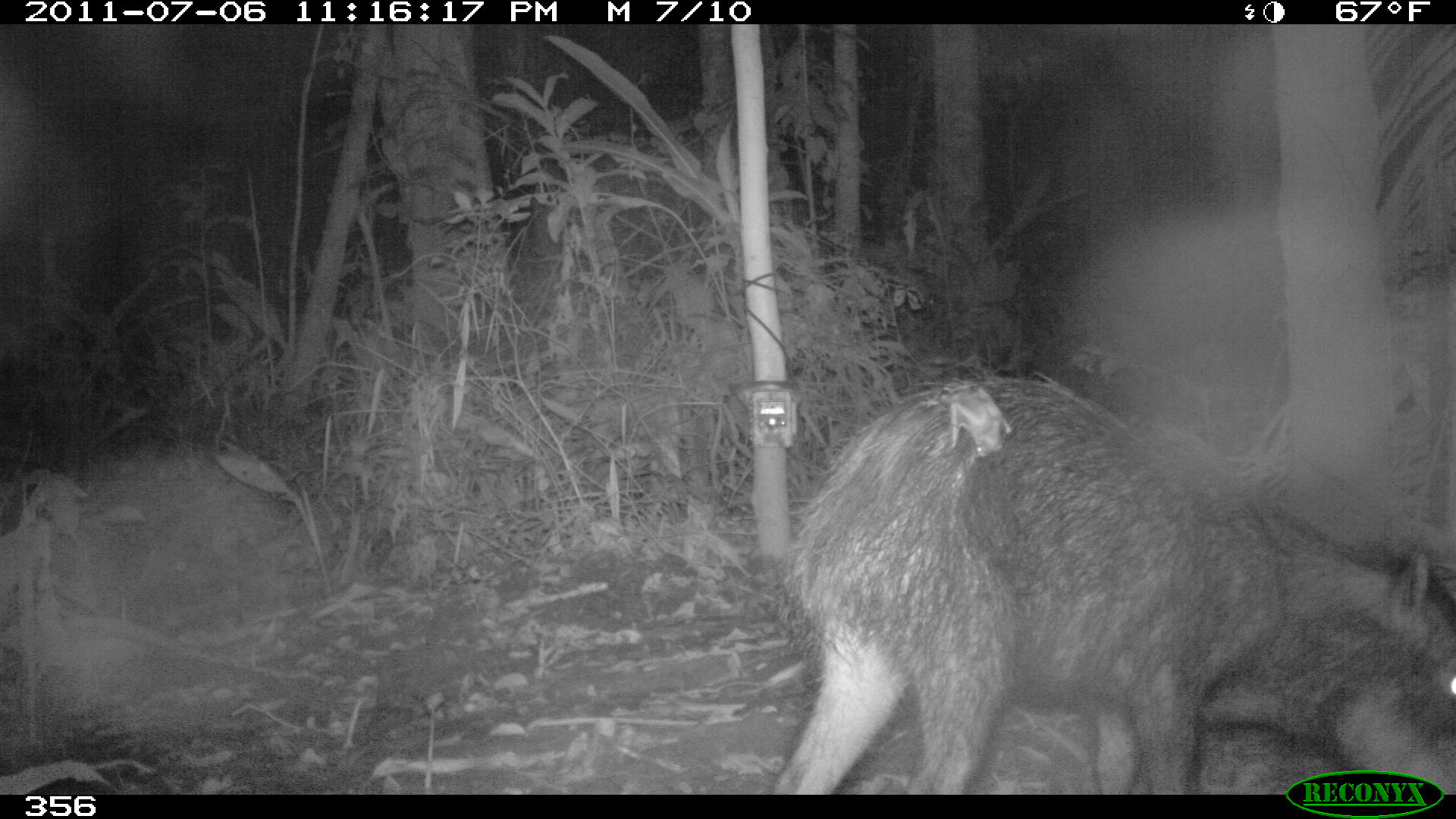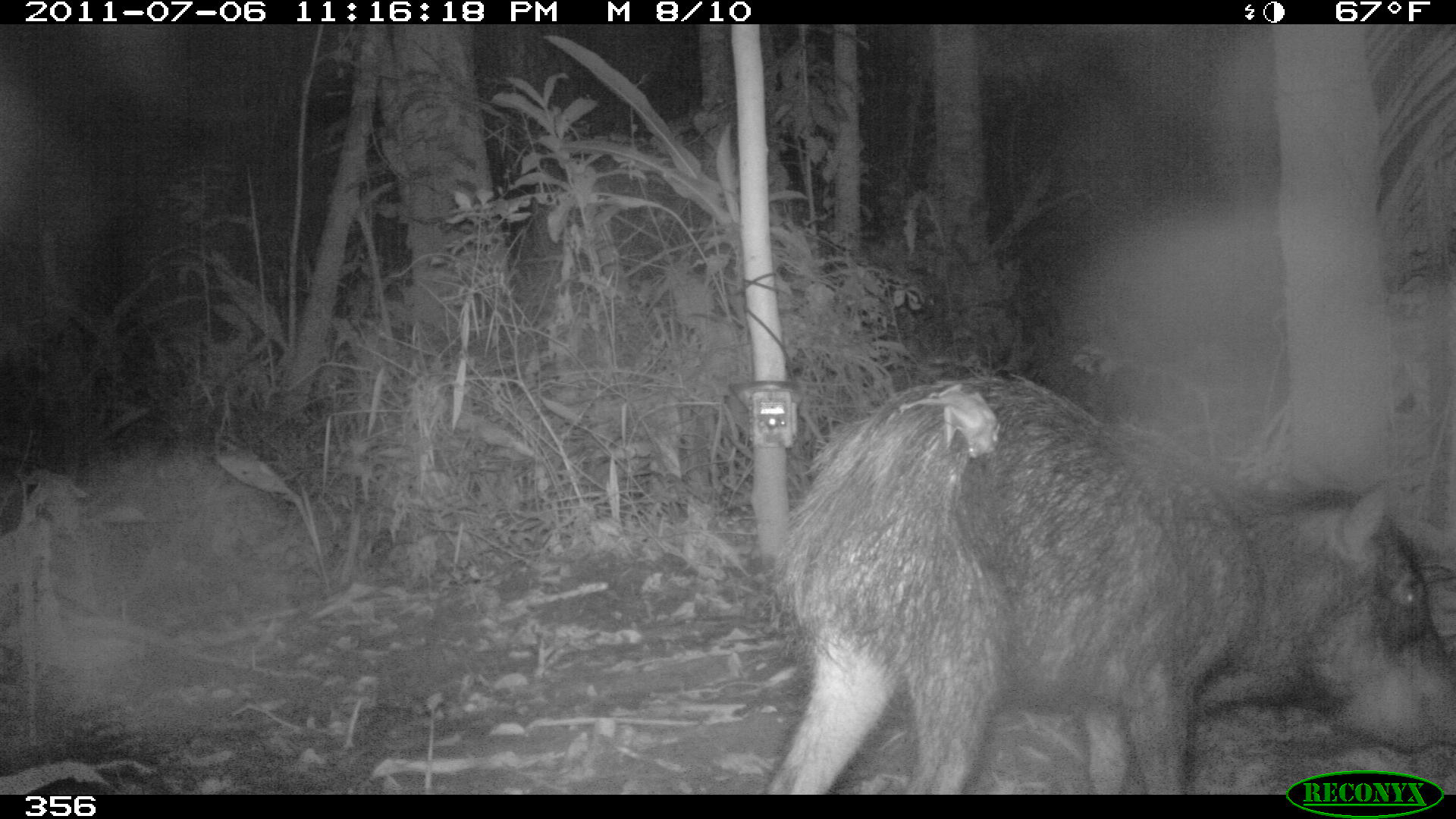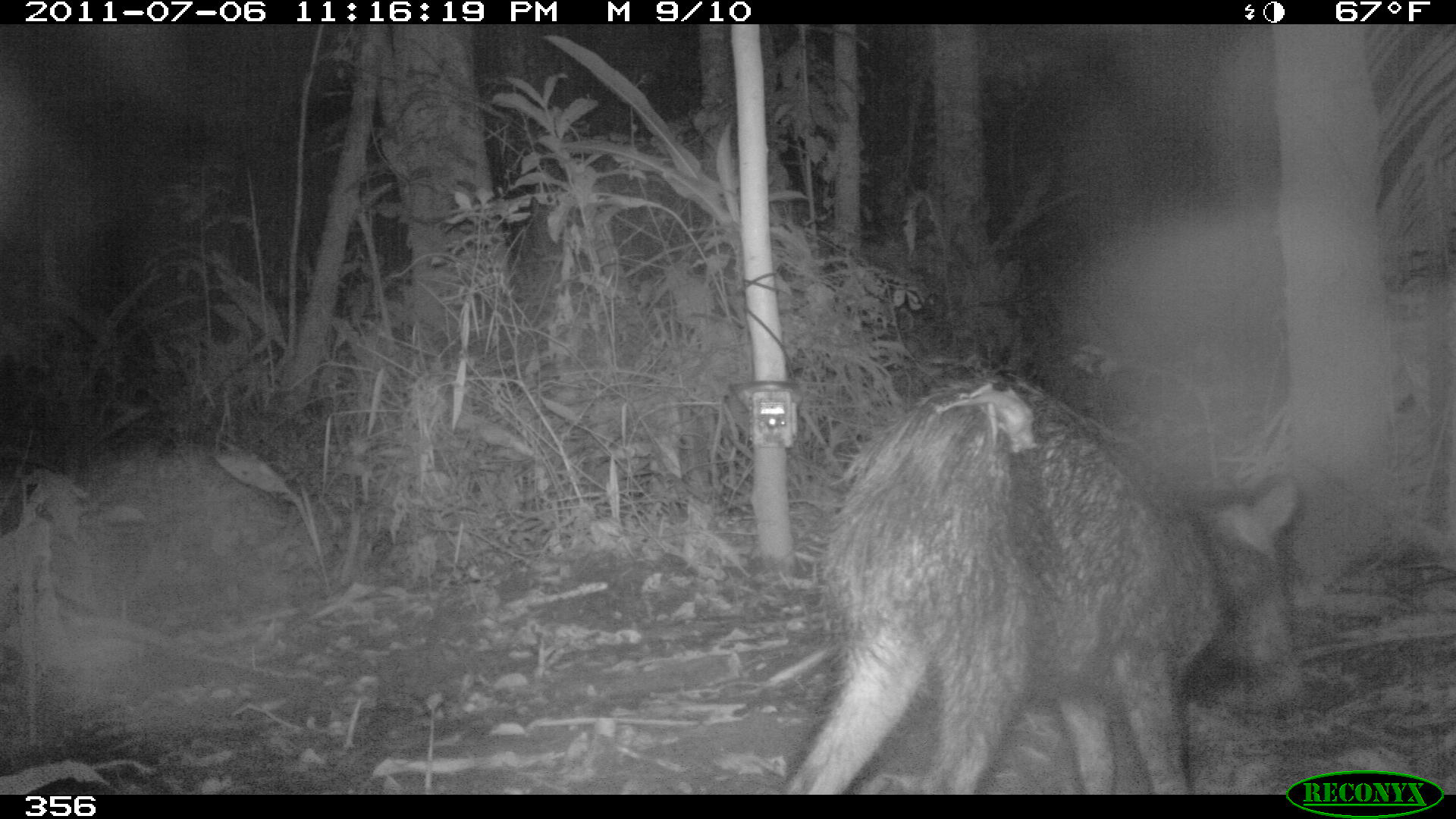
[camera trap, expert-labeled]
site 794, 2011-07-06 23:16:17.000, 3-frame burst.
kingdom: Animalia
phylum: Chordata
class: Mammalia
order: Artiodactyla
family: Tayassuidae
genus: Tayassu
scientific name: Tayassu pecari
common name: white-lipped peccary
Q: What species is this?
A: Tayassu pecari (white-lipped peccary).